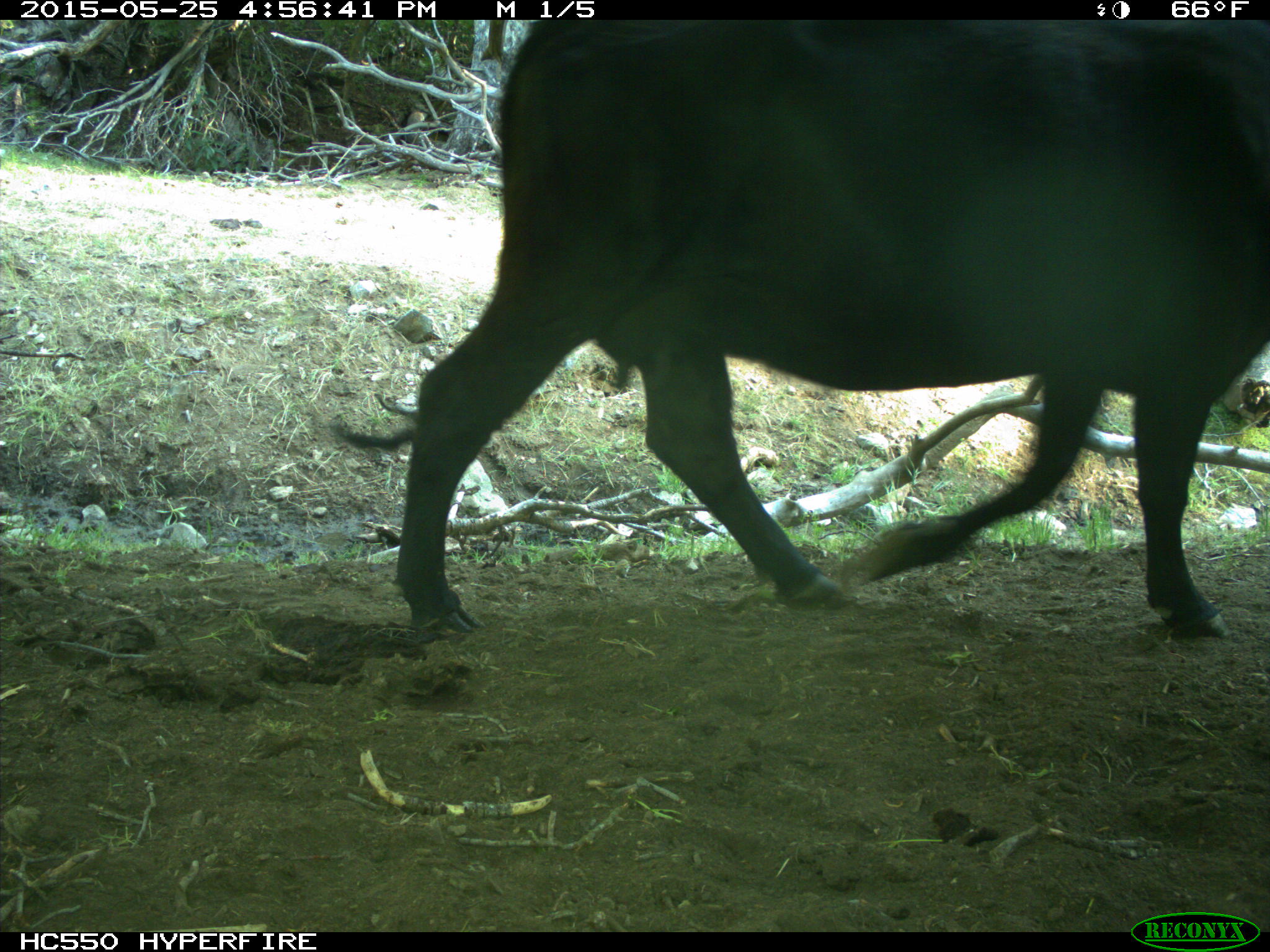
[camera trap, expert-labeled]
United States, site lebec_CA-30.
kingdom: Animalia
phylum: Chordata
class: Mammalia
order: Artiodactyla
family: Bovidae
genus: Bos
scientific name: Bos taurus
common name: domestic cow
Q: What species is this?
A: Bos taurus (domestic cow).